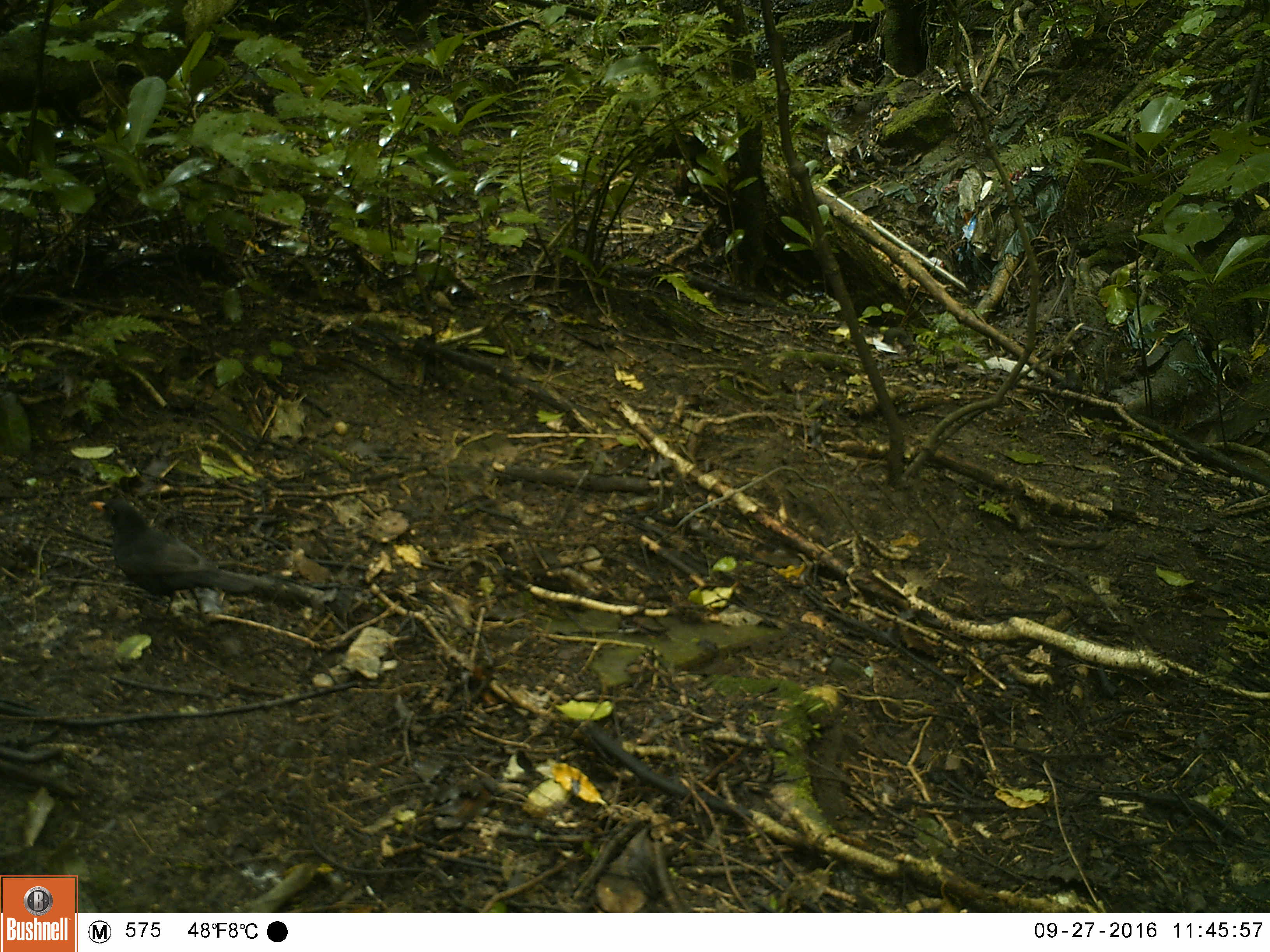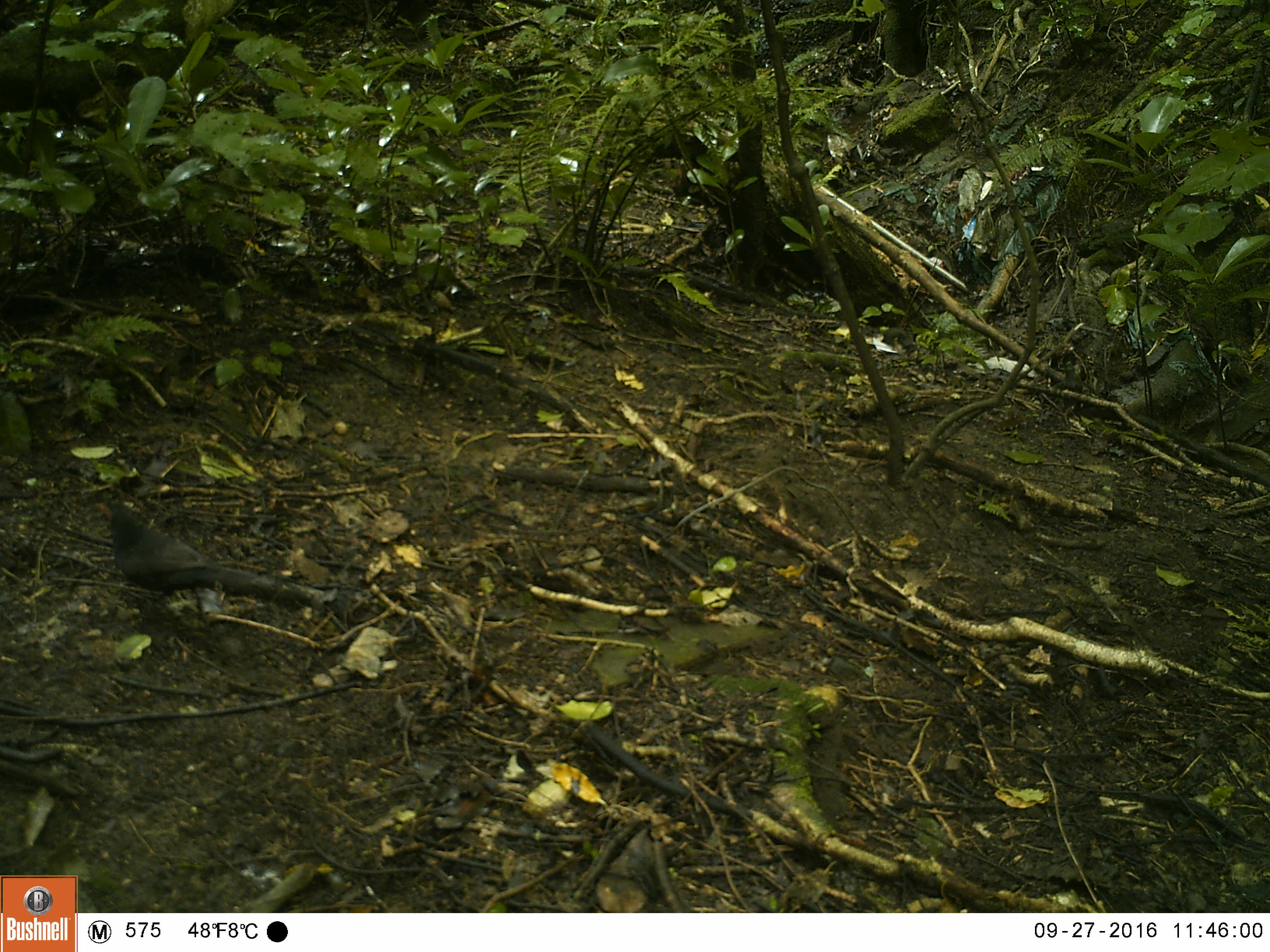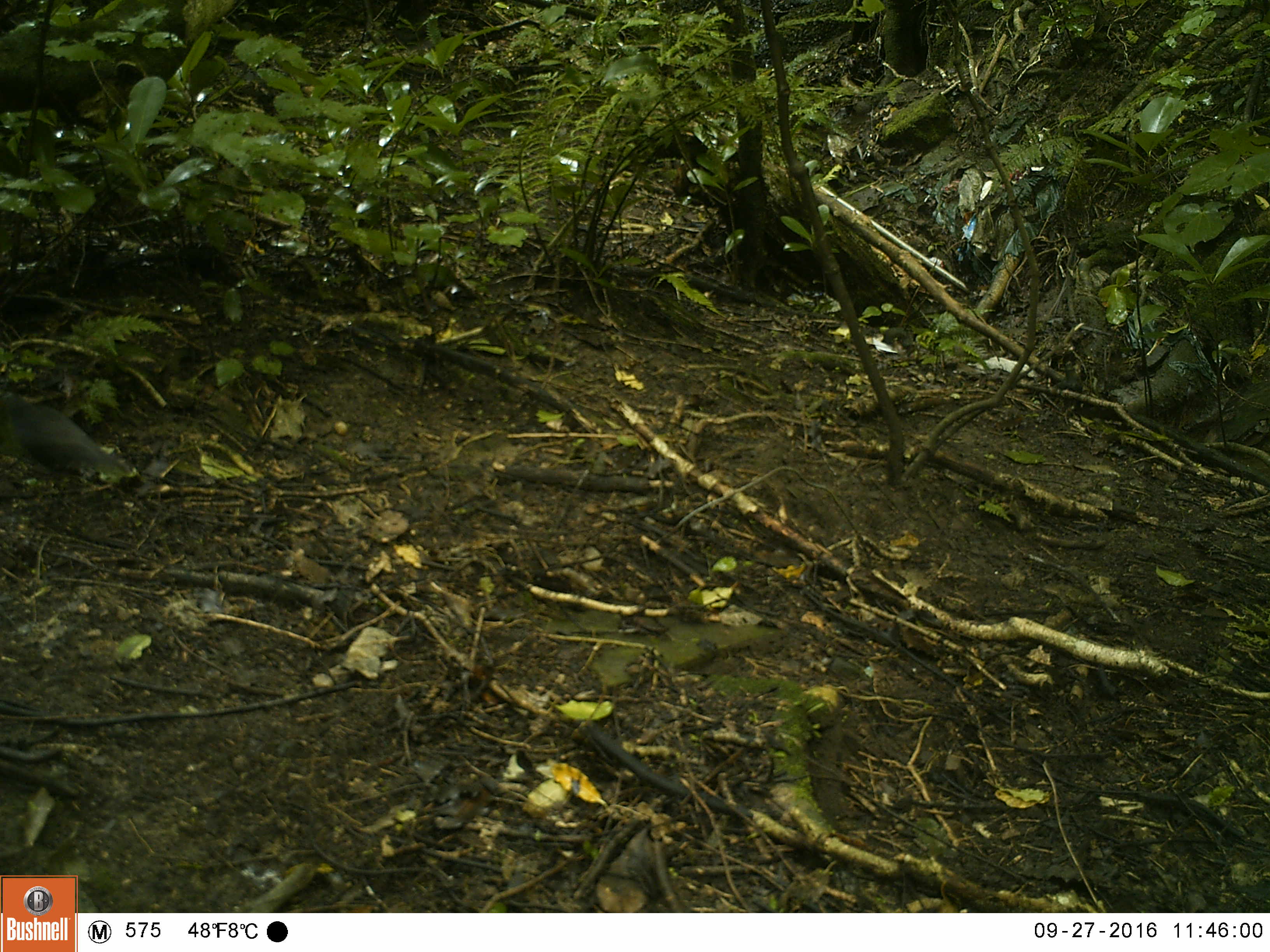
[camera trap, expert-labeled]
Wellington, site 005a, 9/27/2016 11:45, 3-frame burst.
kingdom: Animalia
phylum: Chordata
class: Aves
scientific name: Aves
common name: bird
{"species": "bird (Aves)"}